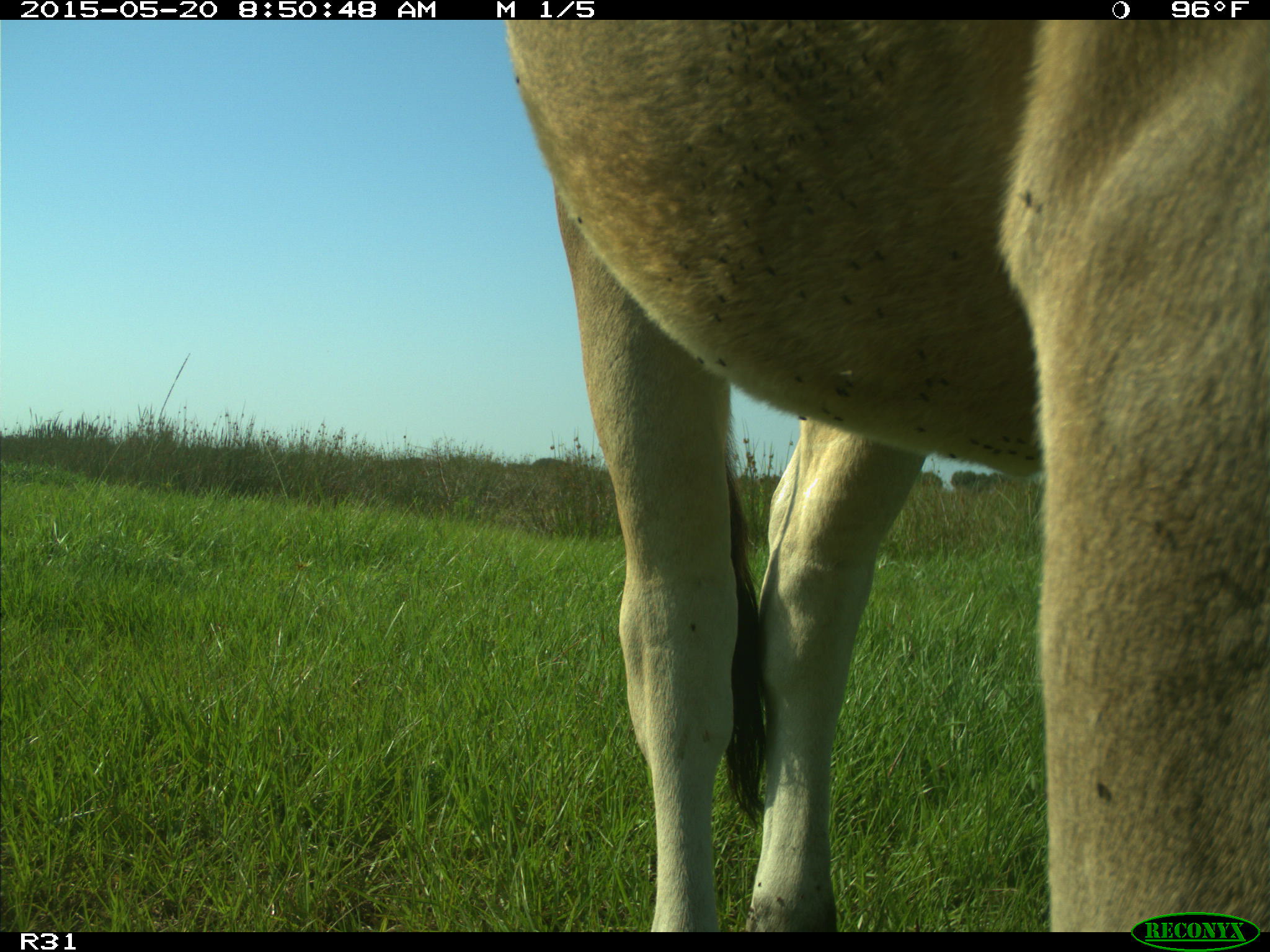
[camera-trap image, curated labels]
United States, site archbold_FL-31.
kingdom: Animalia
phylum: Chordata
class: Mammalia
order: Artiodactyla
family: Bovidae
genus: Bos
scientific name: Bos taurus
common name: domestic cow